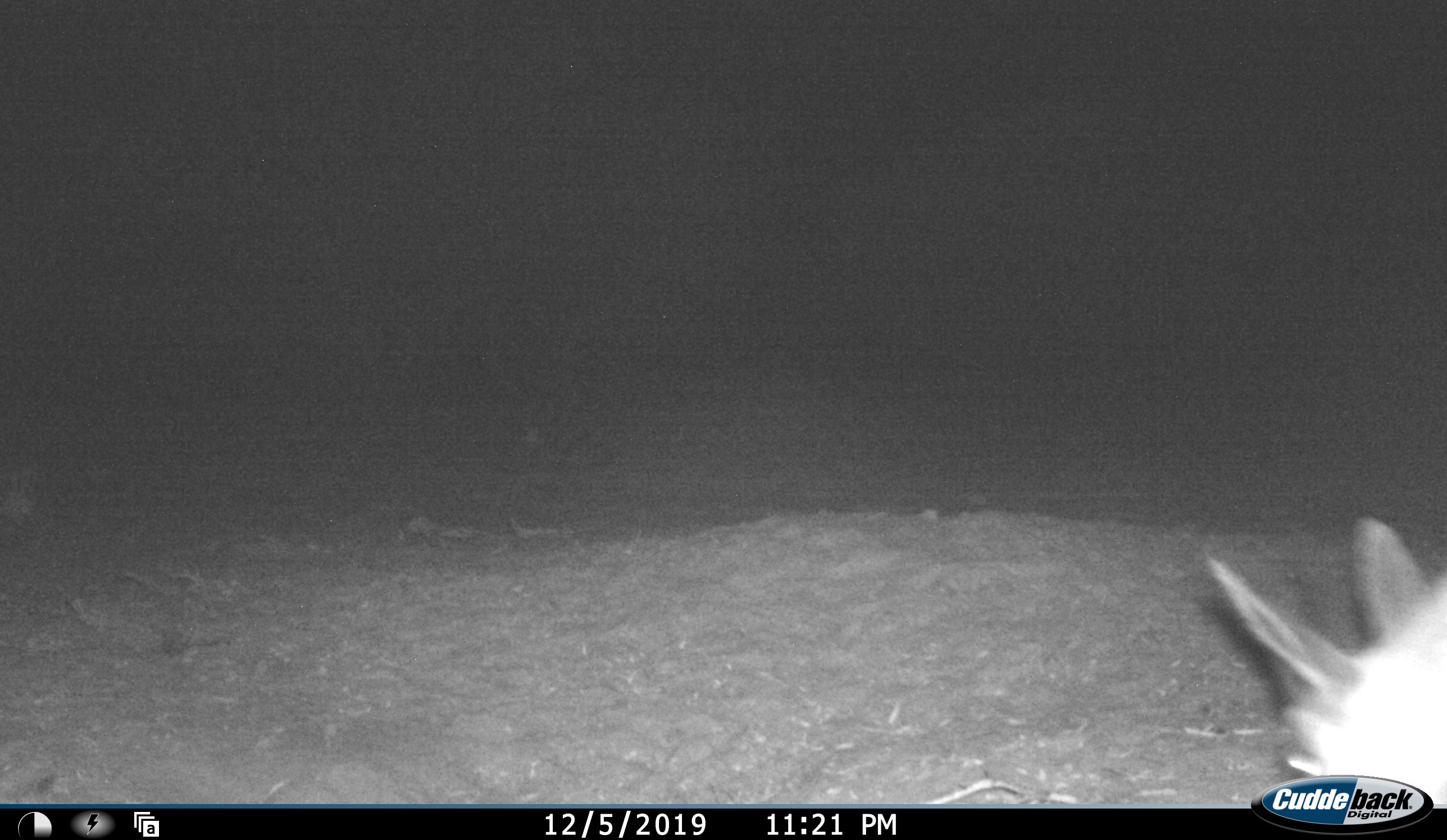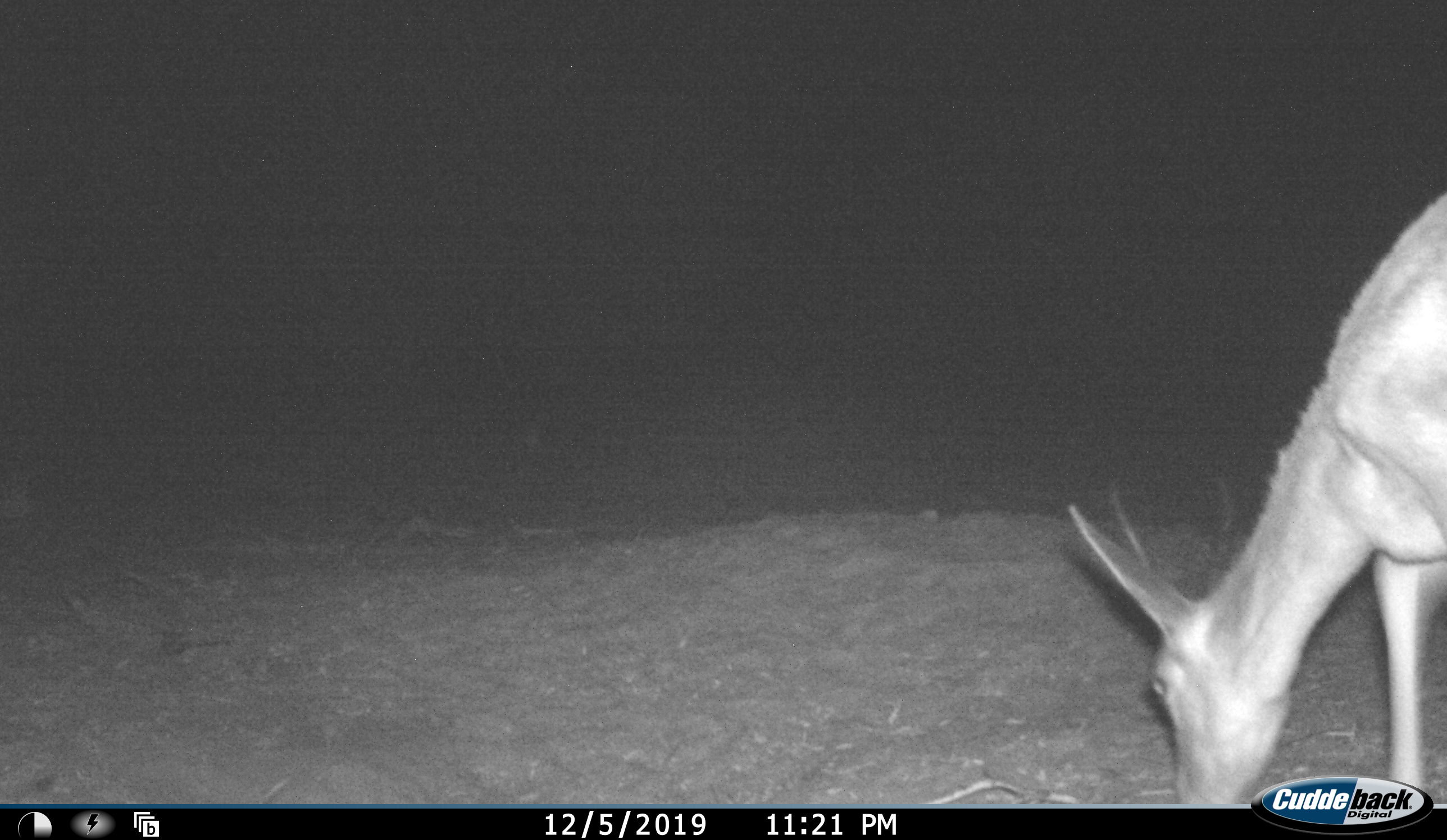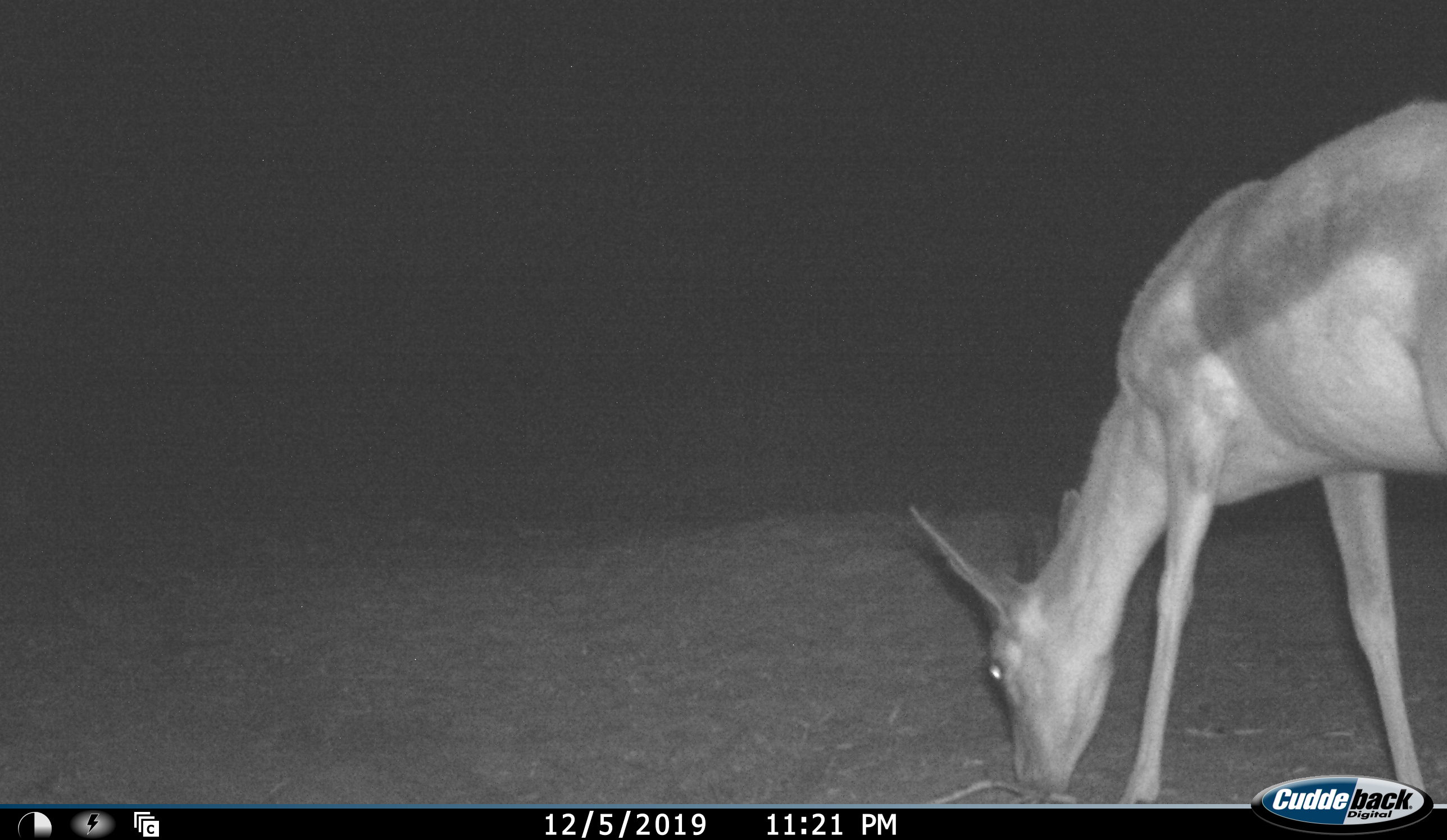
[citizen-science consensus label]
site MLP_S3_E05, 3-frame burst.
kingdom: Animalia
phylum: Chordata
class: Mammalia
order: Artiodactyla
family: Bovidae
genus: Antidorcas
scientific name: Antidorcas marsupialis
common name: springbok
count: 1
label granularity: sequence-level